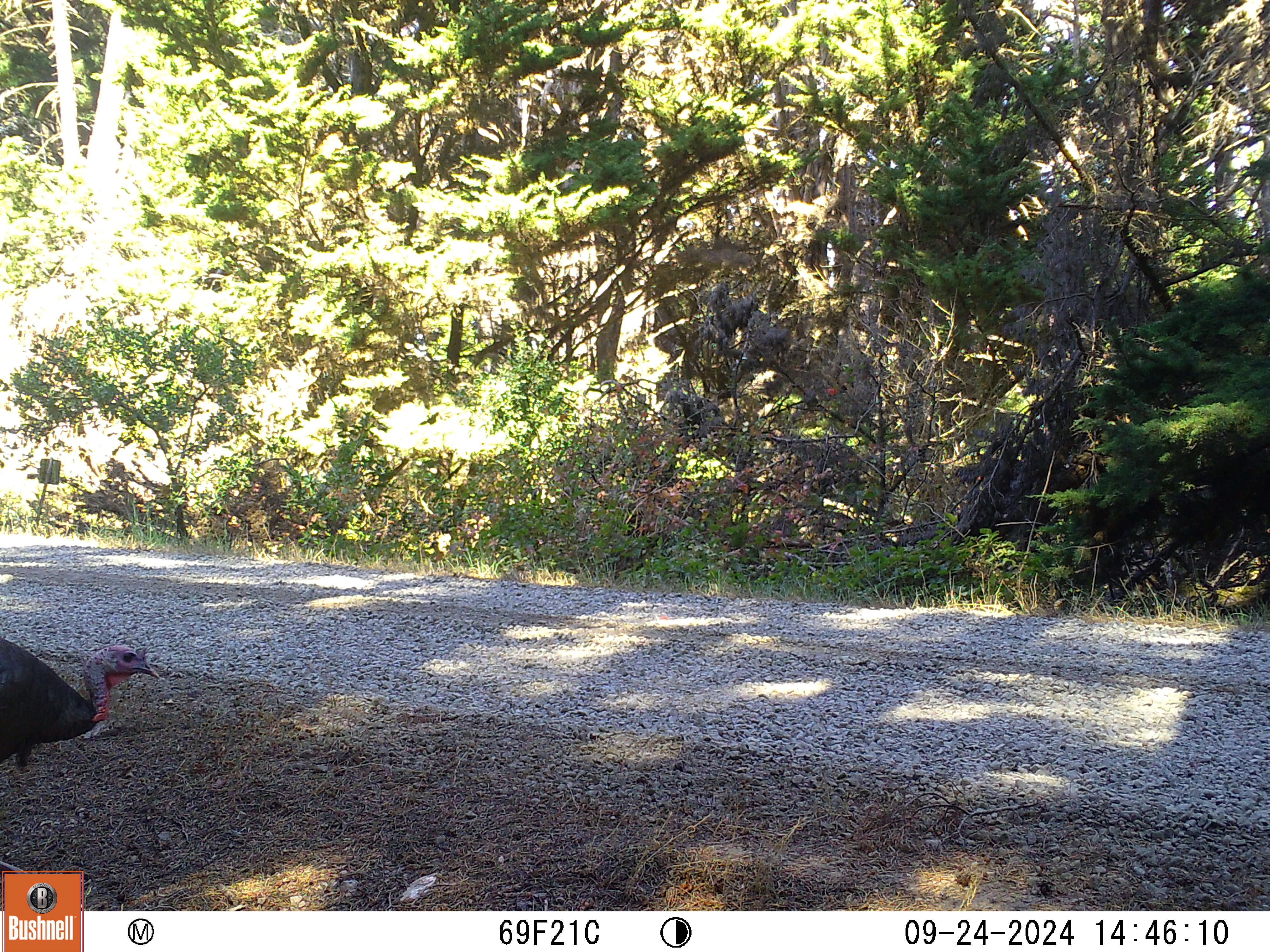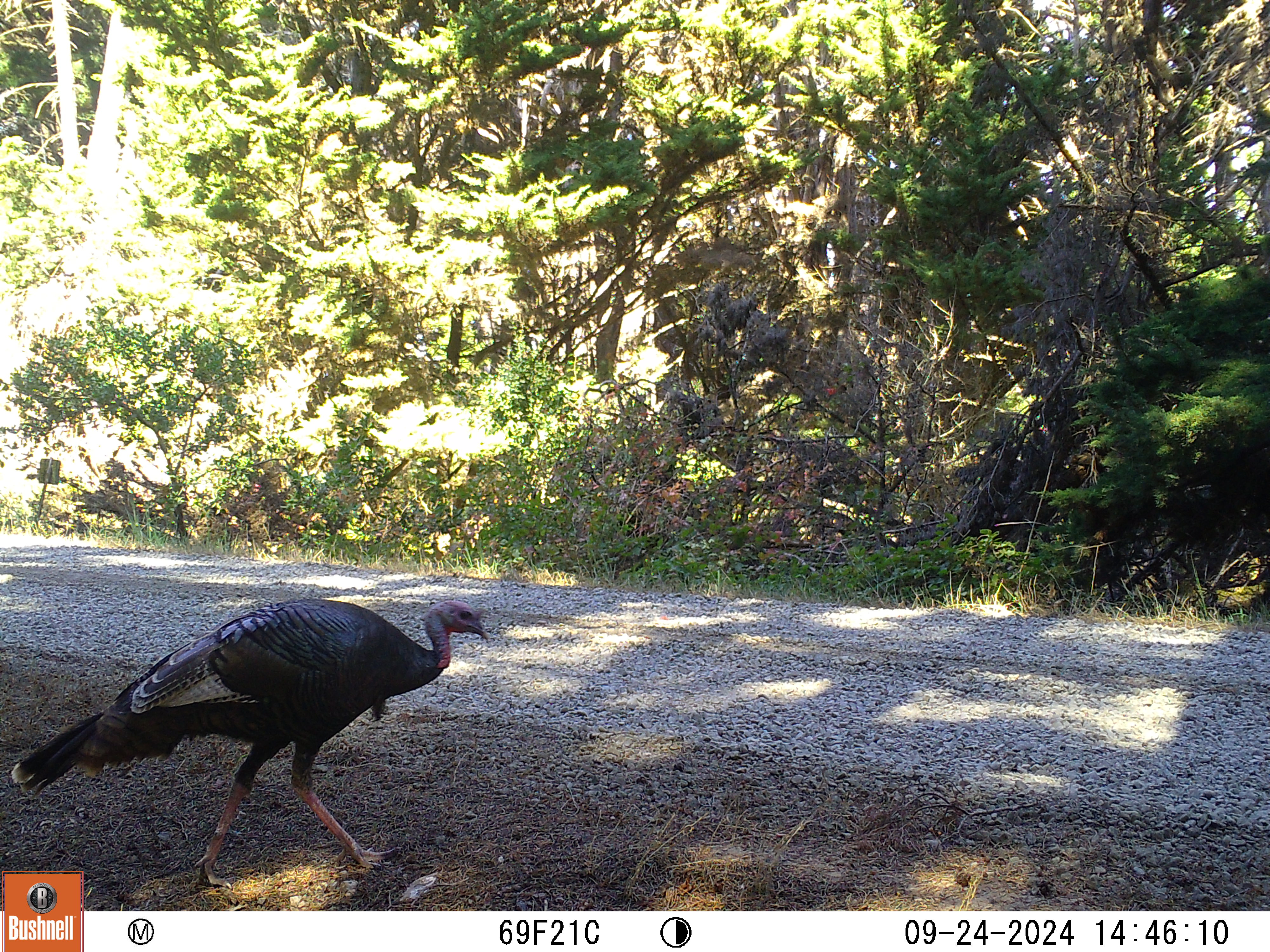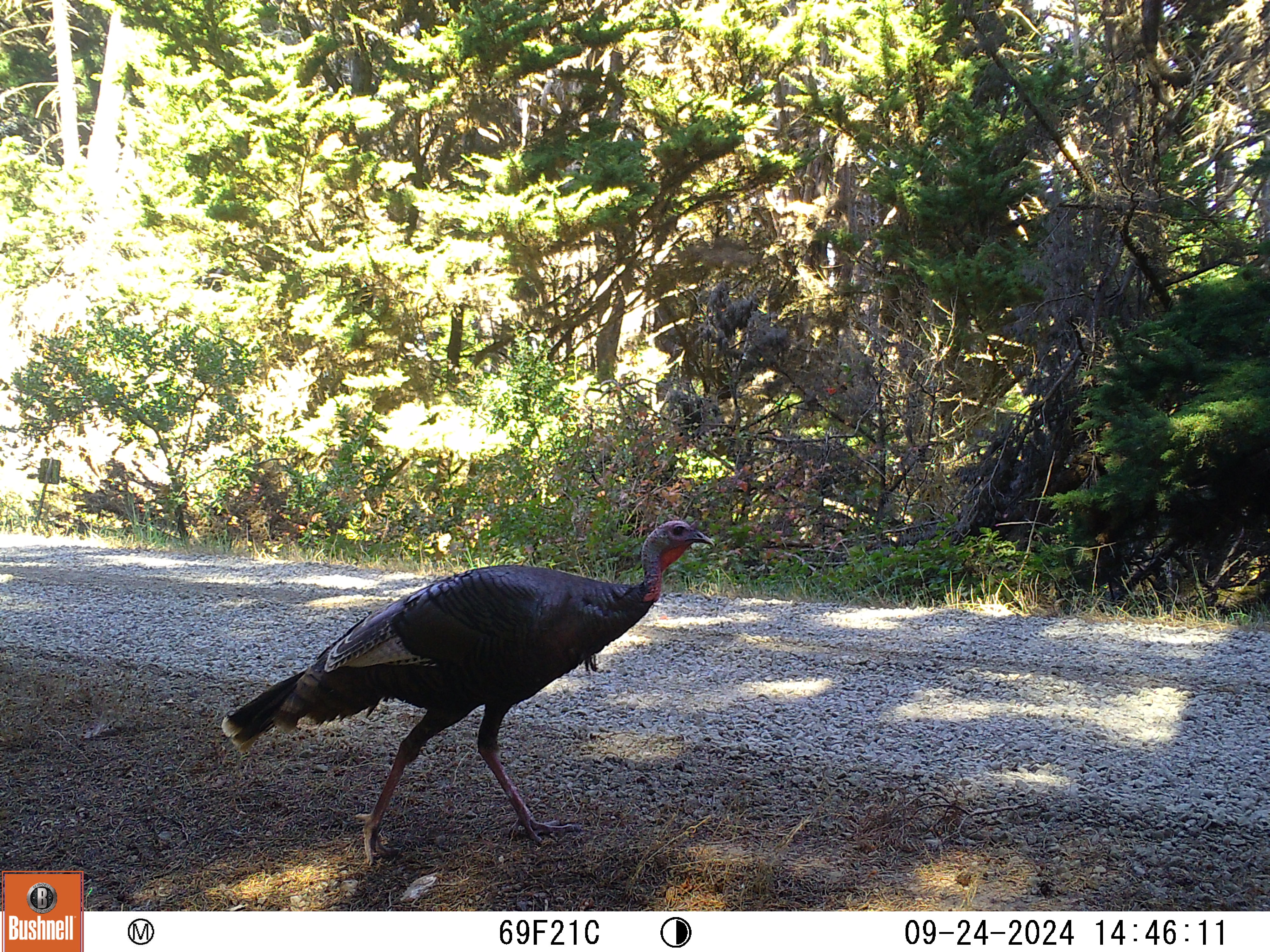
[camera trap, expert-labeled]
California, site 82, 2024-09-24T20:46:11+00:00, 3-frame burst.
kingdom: Animalia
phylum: Chordata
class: Aves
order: Galliformes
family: Phasianidae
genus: Meleagris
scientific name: Meleagris gallopavo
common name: turkey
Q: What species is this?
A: Turkey (Meleagris gallopavo).